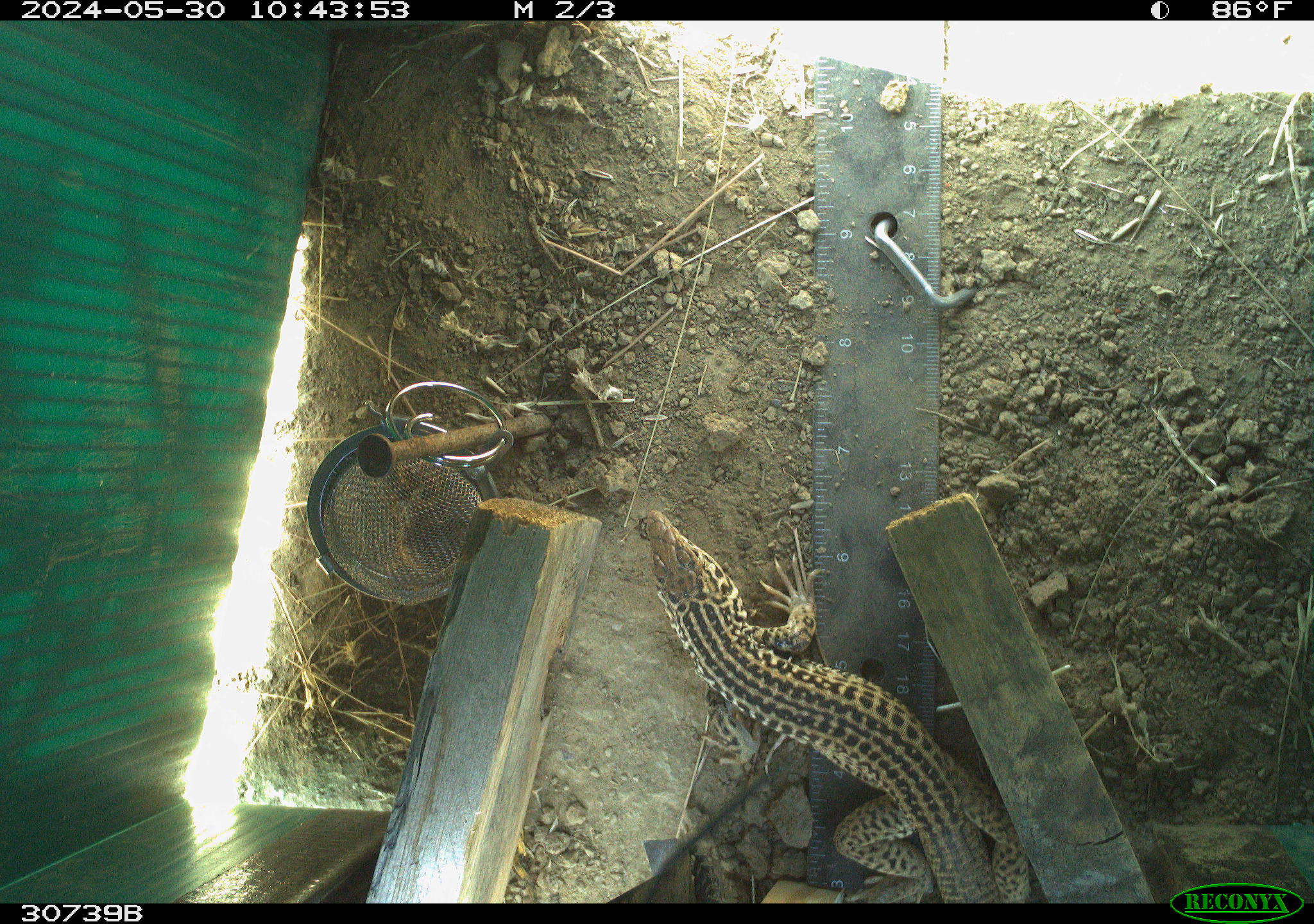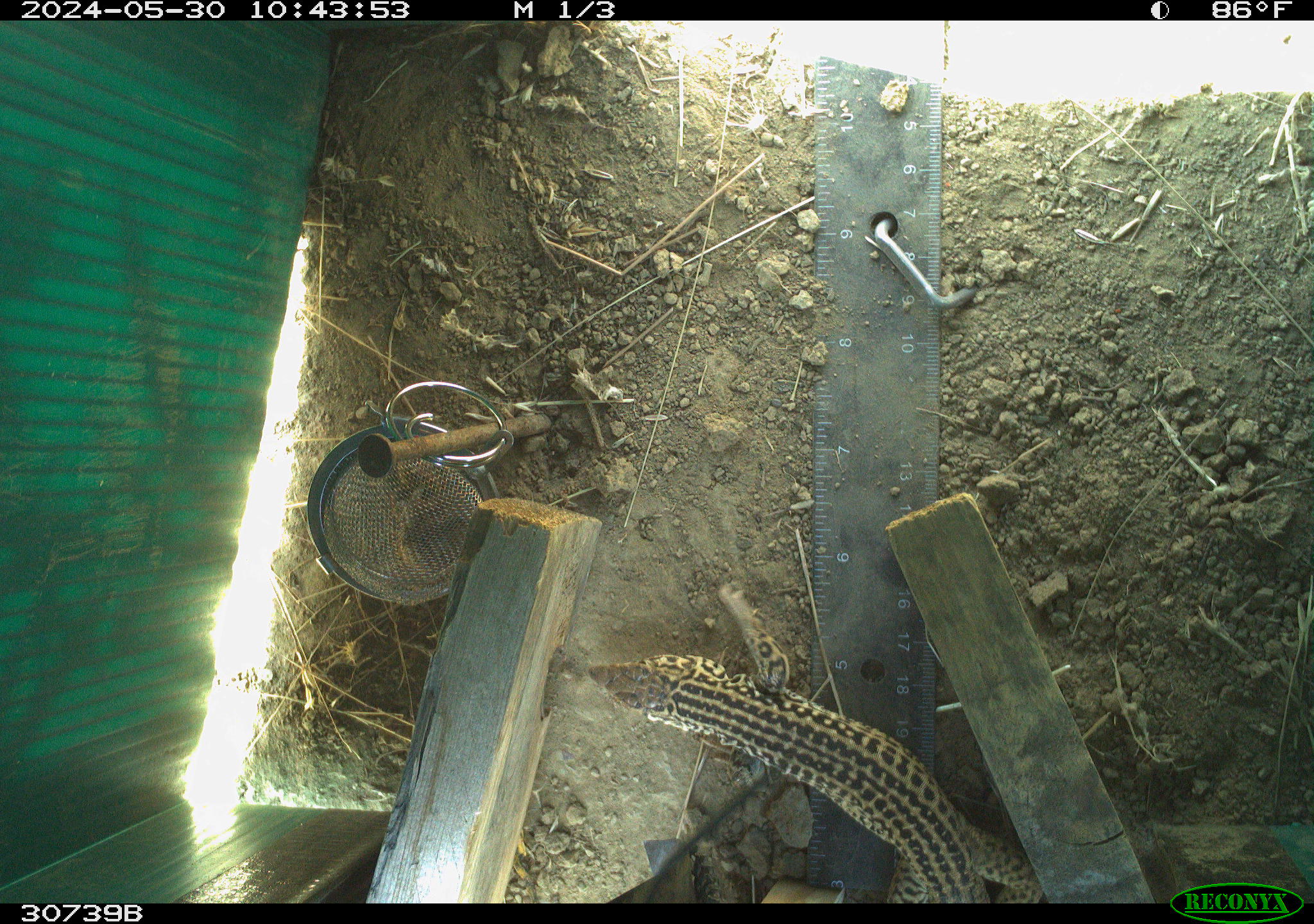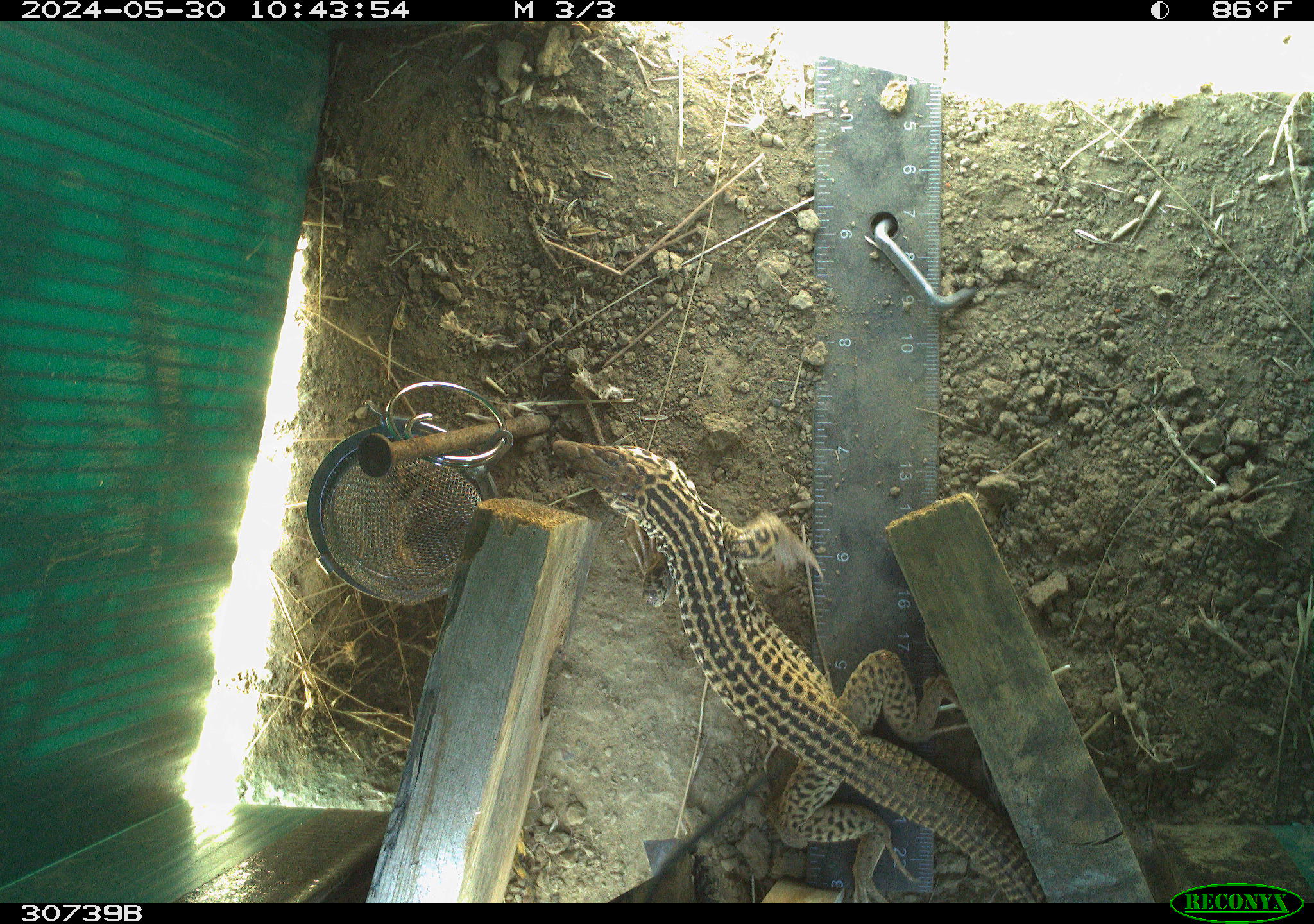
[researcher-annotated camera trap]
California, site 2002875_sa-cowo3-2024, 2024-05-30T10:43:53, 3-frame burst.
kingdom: Animalia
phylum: Chordata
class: Reptilia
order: Squamata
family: Teiidae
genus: Aspidoscelis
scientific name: Aspidoscelis tigris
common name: western whiptail